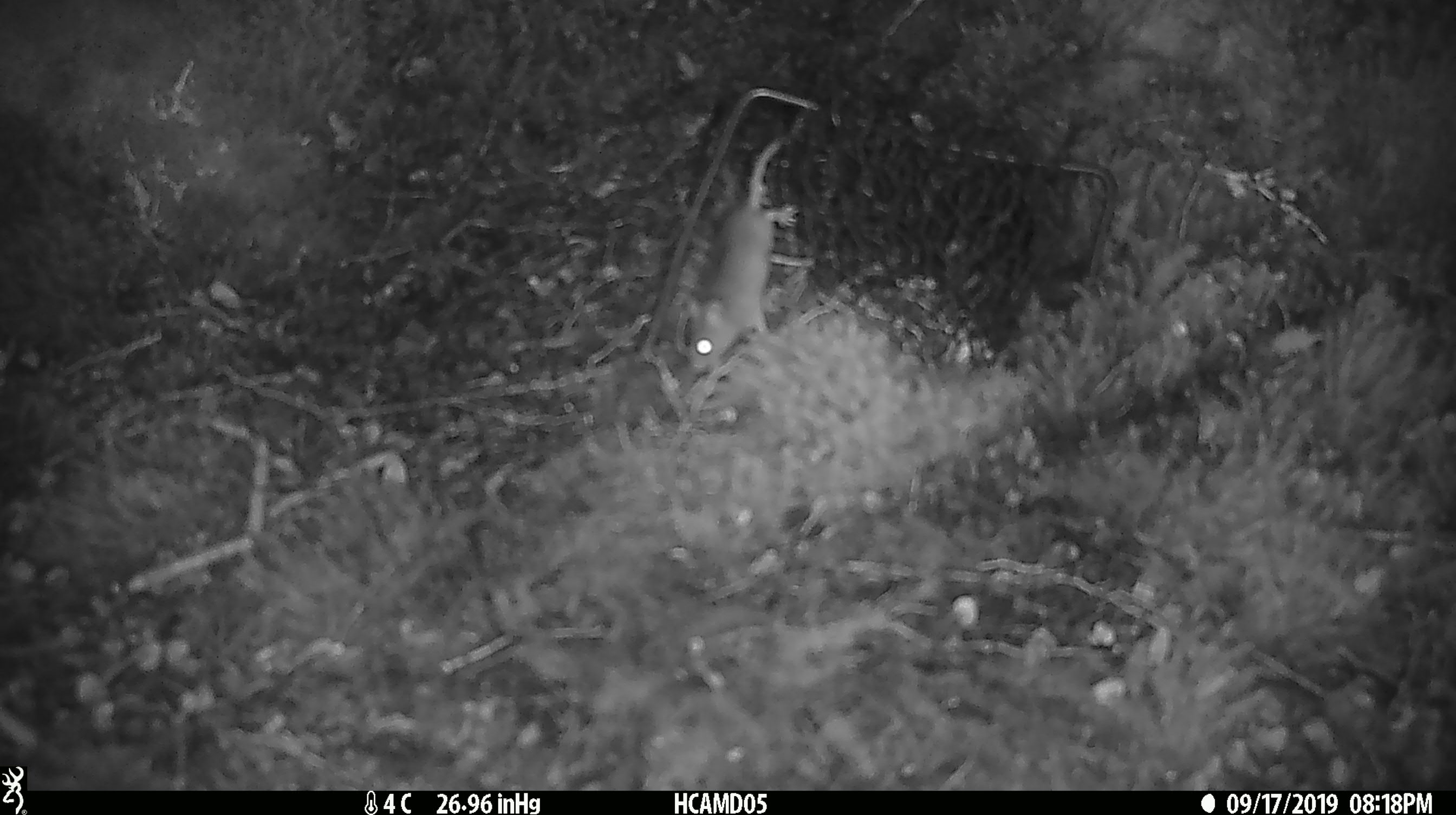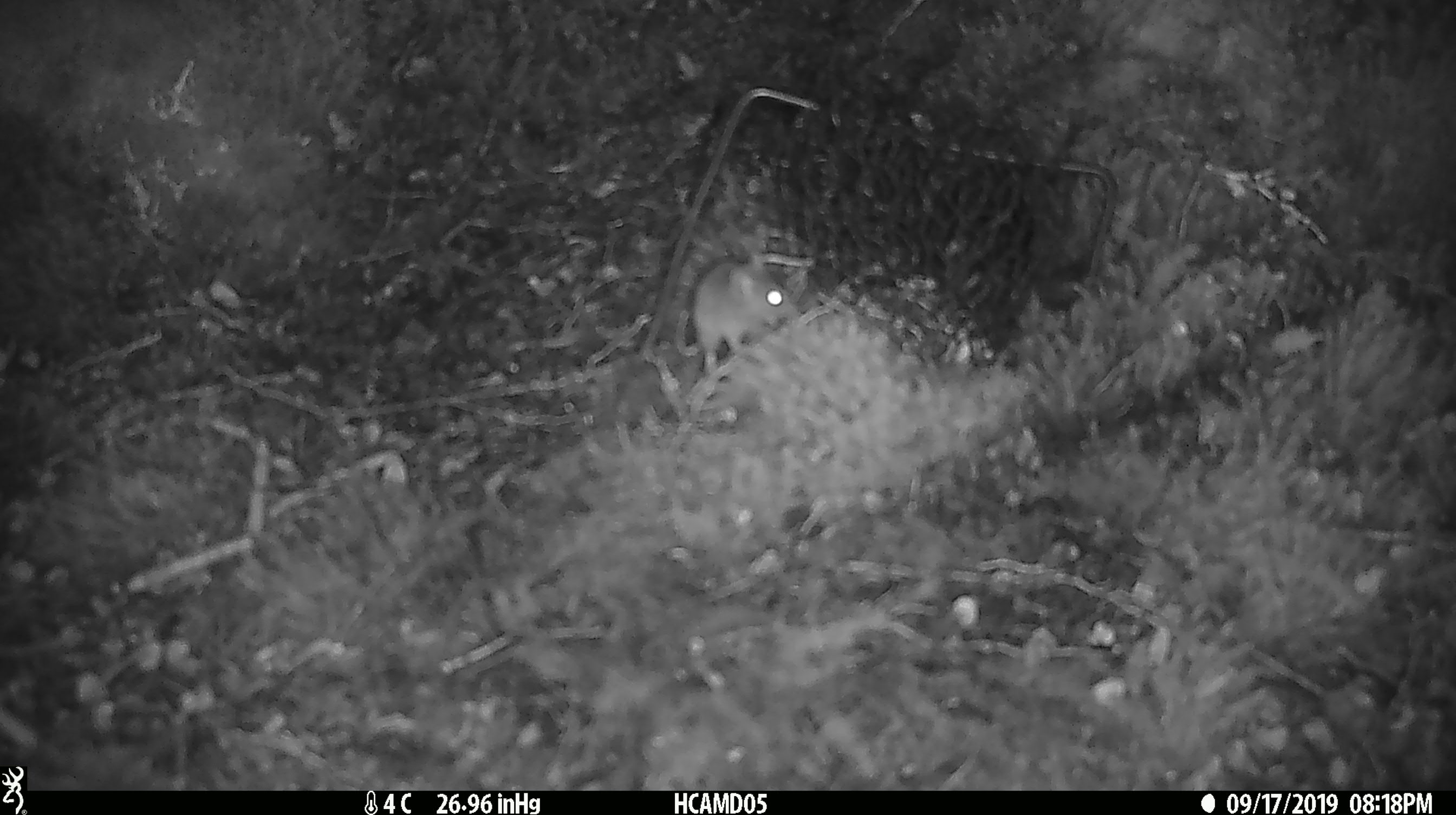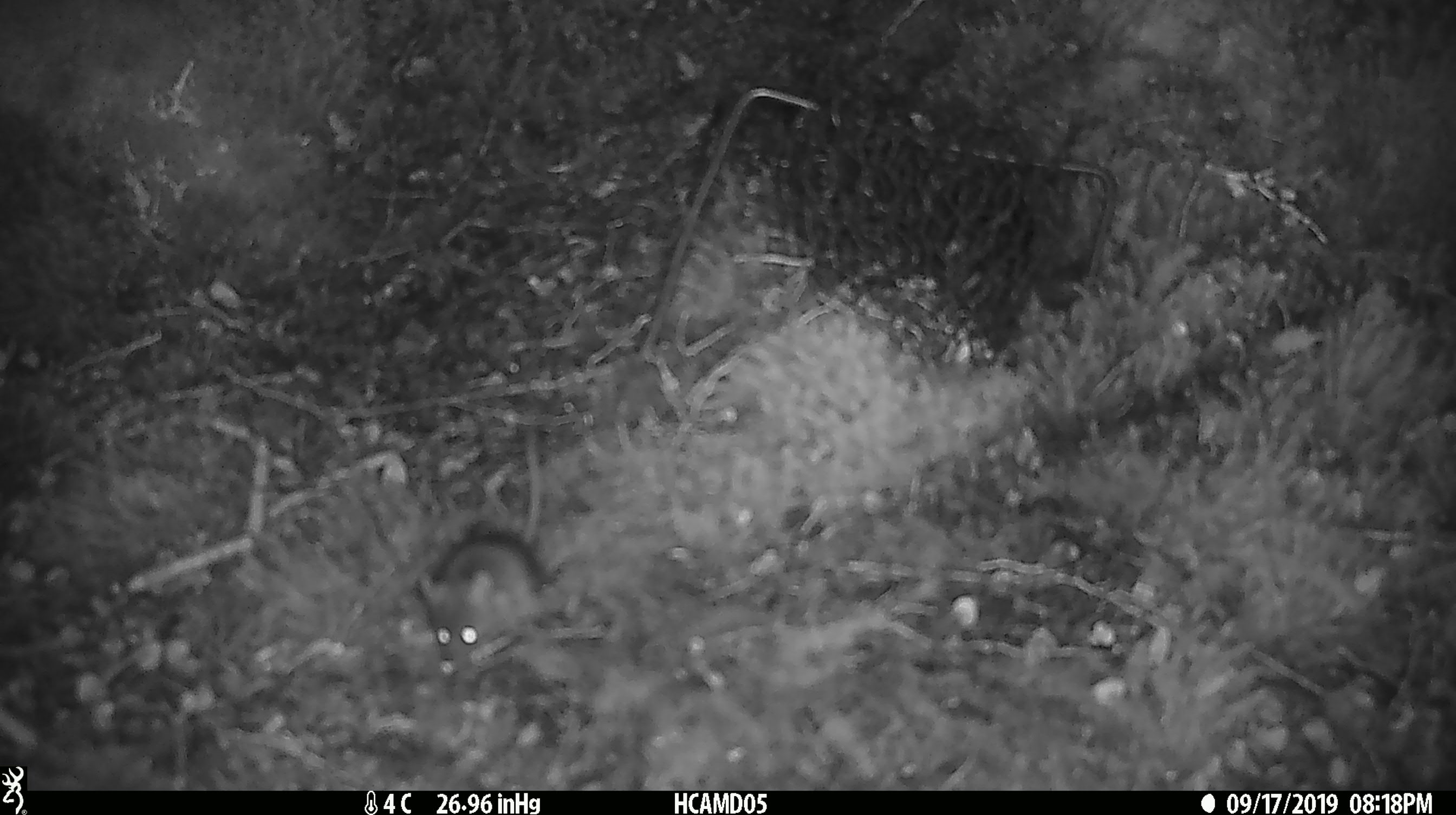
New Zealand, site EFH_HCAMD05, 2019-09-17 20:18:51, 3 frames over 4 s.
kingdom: Animalia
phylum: Chordata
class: Mammalia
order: Rodentia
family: Muridae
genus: Mus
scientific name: Mus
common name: mouse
Mouse (Mus).